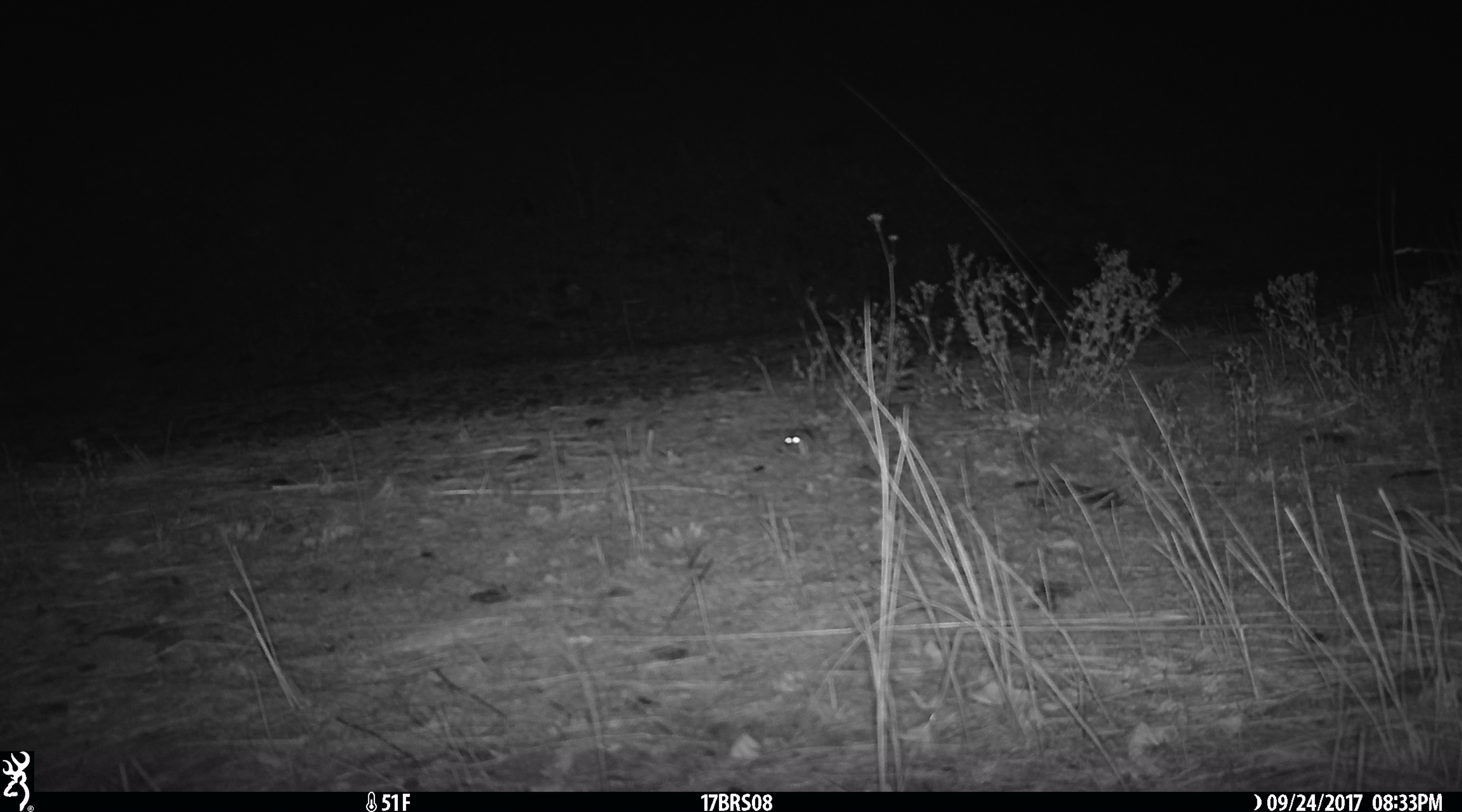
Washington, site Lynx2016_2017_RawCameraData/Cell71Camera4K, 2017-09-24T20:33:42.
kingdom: Animalia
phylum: Chordata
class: Mammalia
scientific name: Mammalia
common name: small mammal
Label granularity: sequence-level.